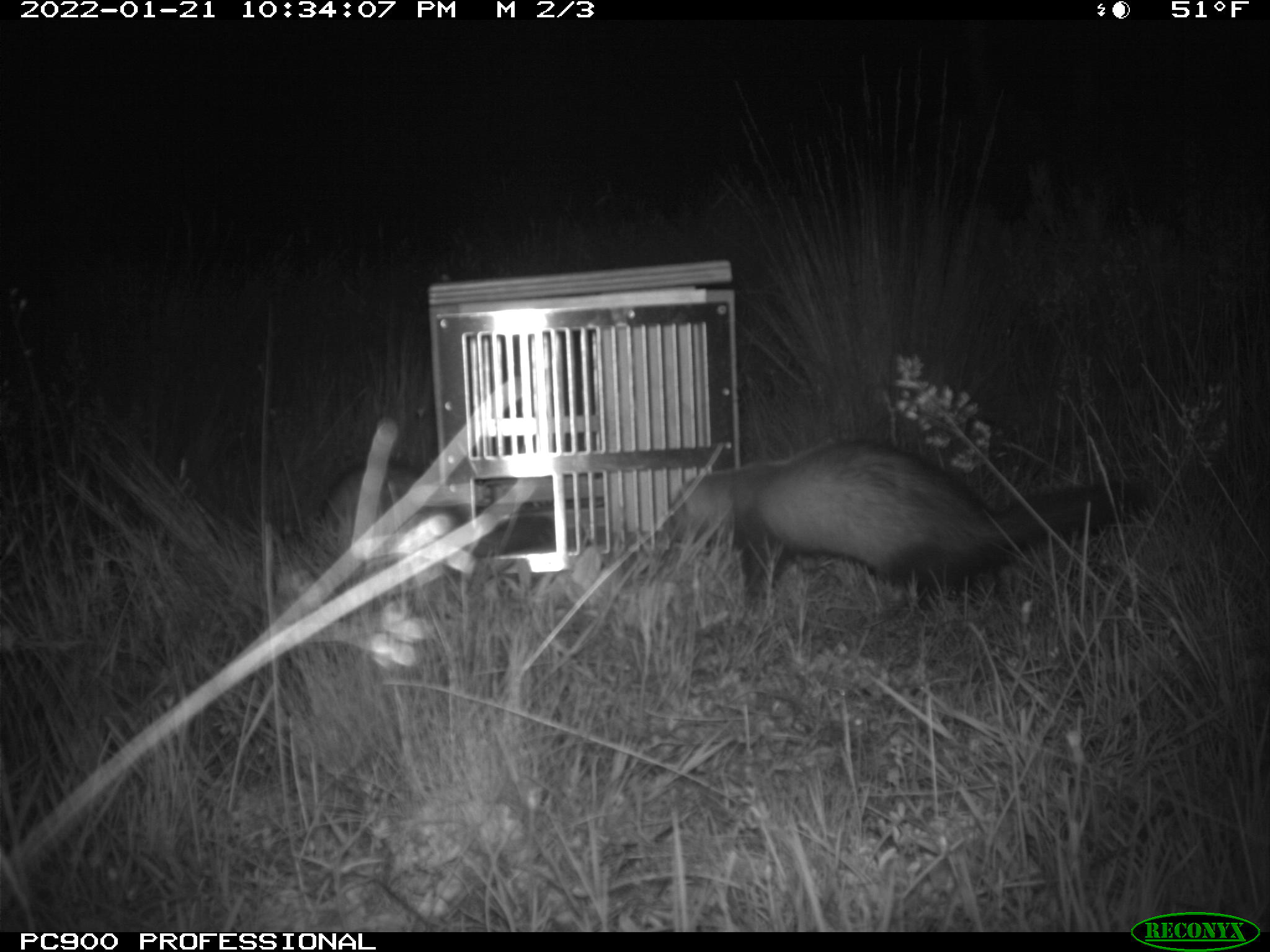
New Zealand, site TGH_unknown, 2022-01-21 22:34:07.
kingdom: Animalia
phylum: Chordata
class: Mammalia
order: Carnivora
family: Mustelidae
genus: Mustela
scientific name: Mustela furo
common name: ferret